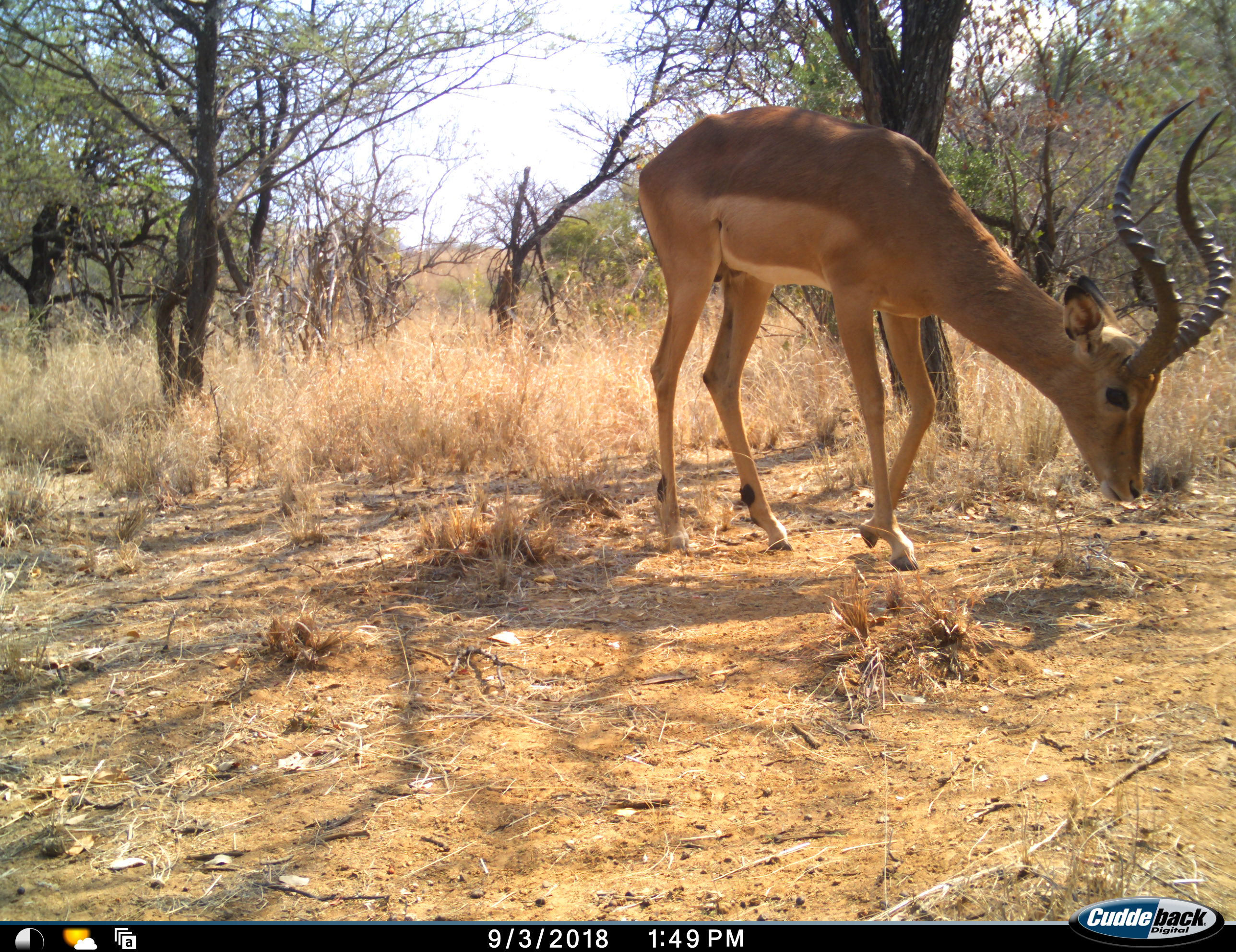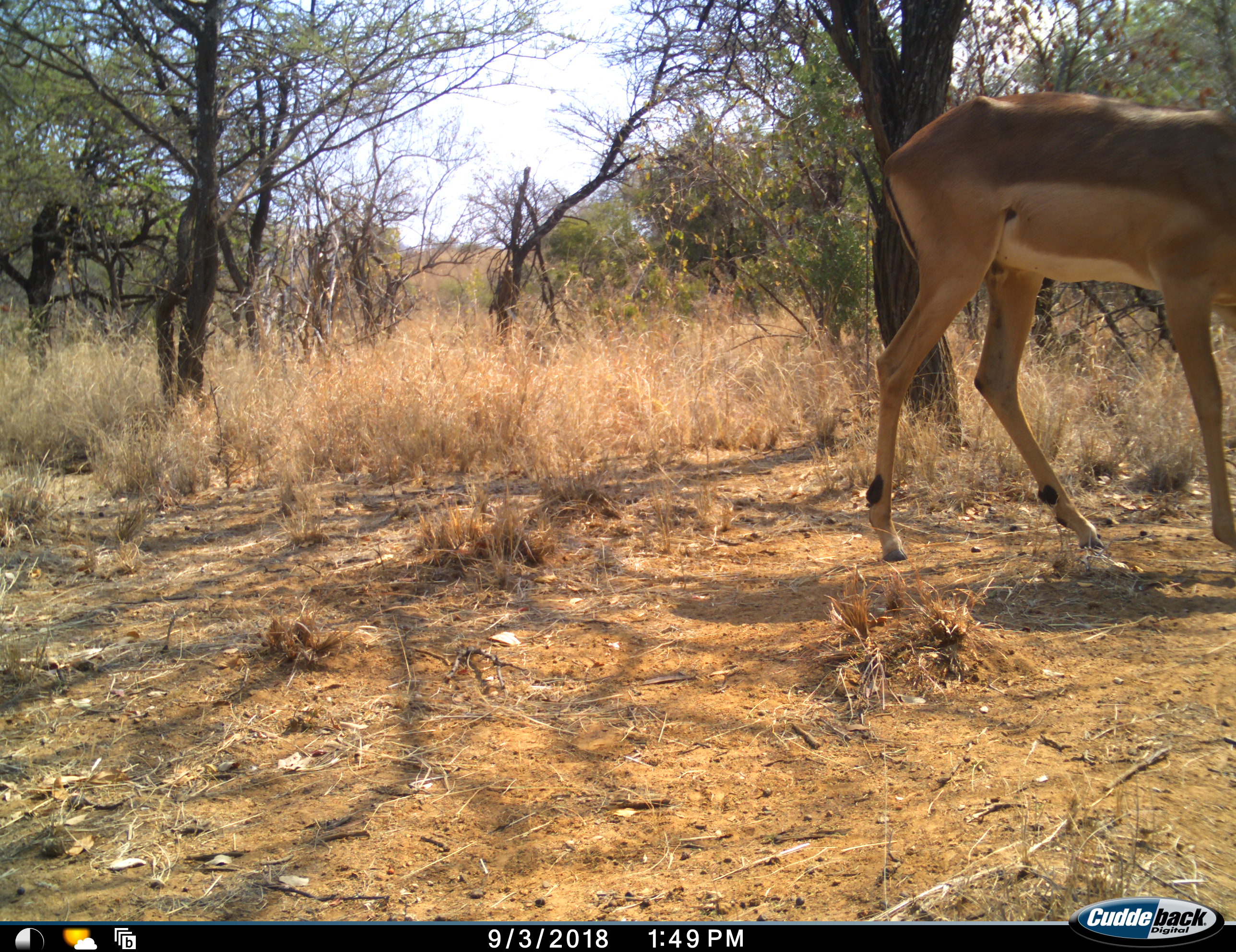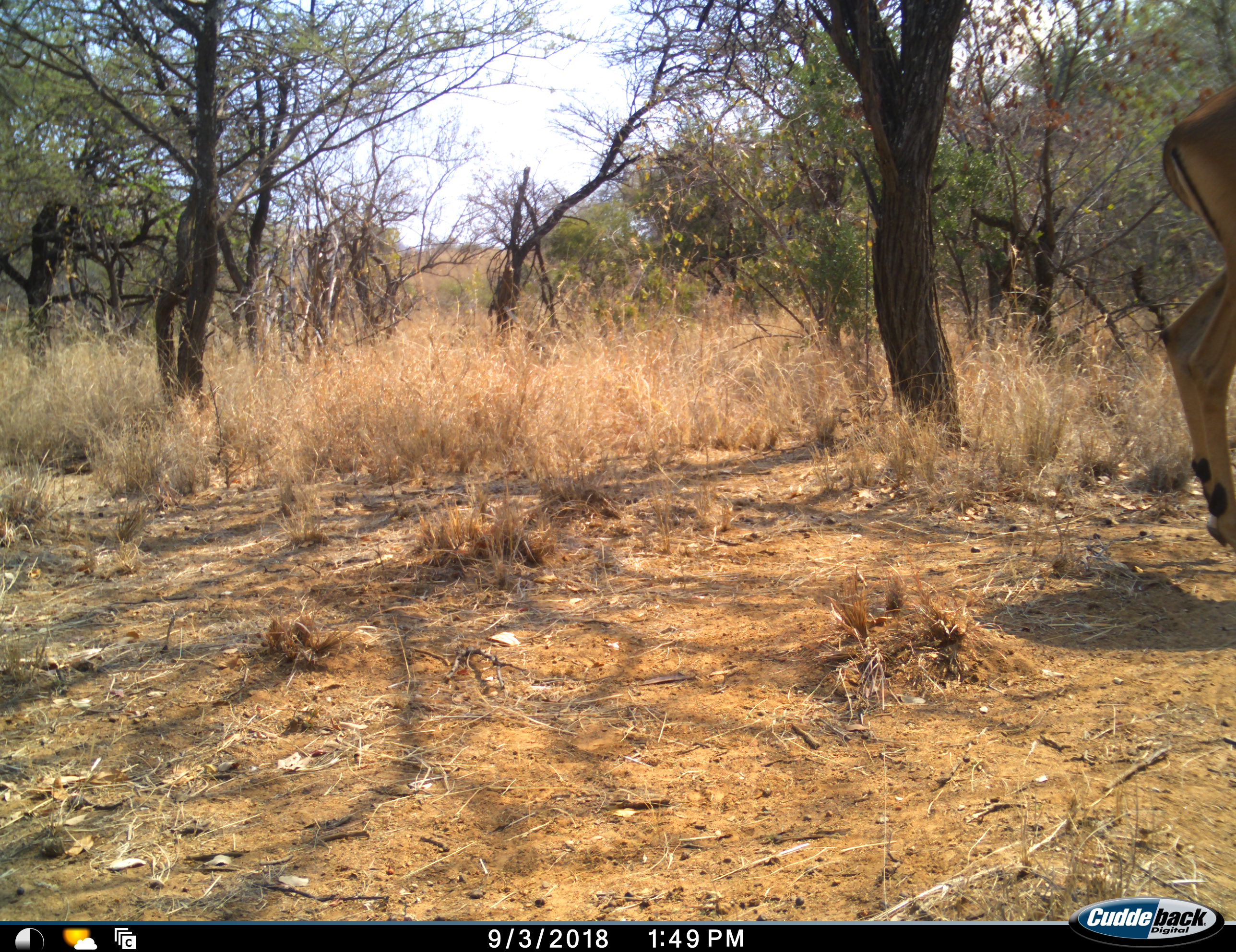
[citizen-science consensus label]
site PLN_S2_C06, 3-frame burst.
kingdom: Animalia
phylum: Chordata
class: Mammalia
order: Artiodactyla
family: Bovidae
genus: Aepyceros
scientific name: Aepyceros melampus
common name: impala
Impala (Aepyceros melampus), count 1. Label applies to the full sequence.